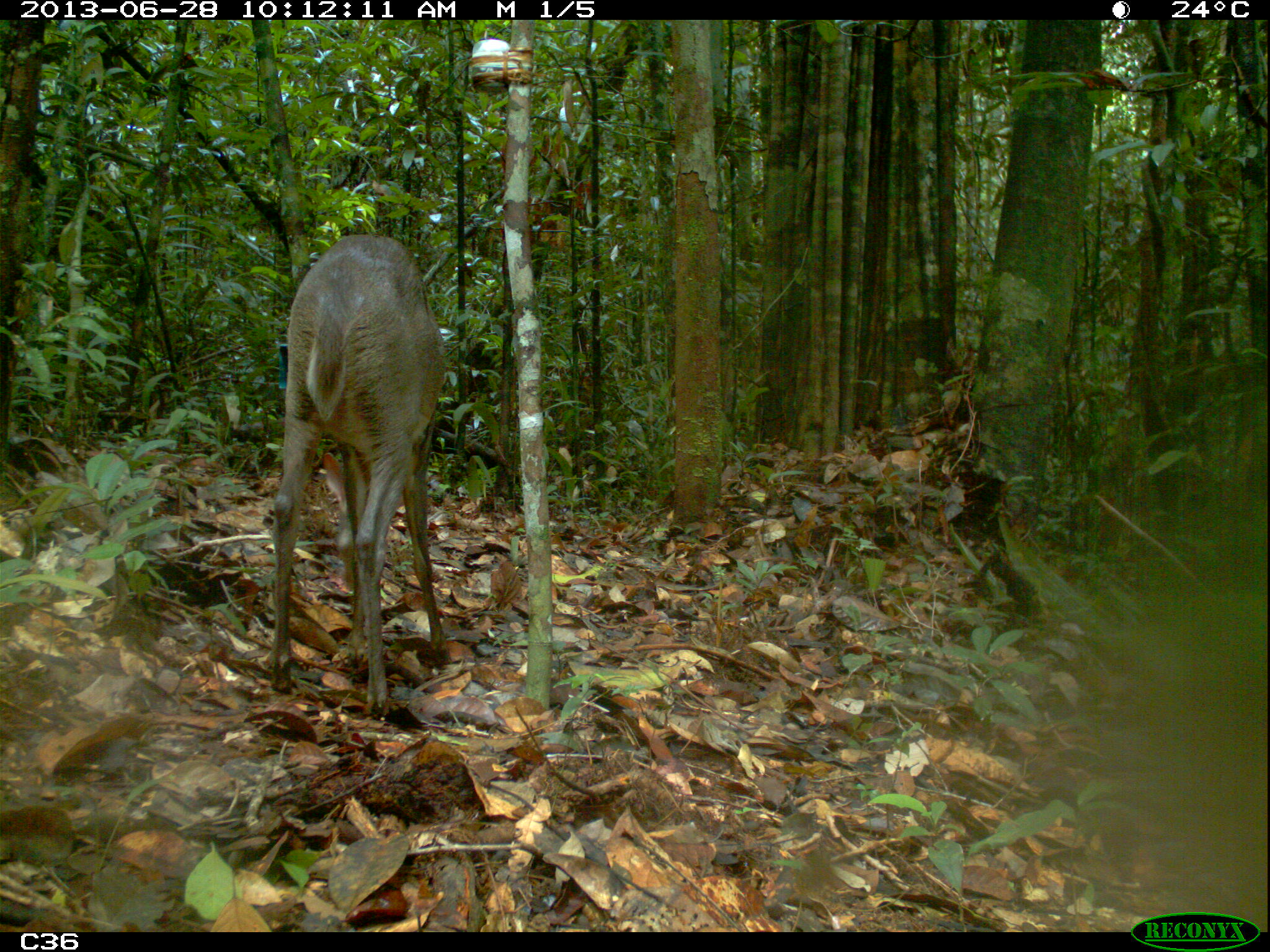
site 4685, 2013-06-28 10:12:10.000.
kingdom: Animalia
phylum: Chordata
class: Mammalia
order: Artiodactyla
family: Cervidae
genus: Mazama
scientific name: Mazama gouazoubira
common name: gray brocket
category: mazama gouazaoubira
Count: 1.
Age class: adult.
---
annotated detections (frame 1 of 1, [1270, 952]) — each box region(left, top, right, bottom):
mazama gouazaoubira: region(263, 230, 450, 722)